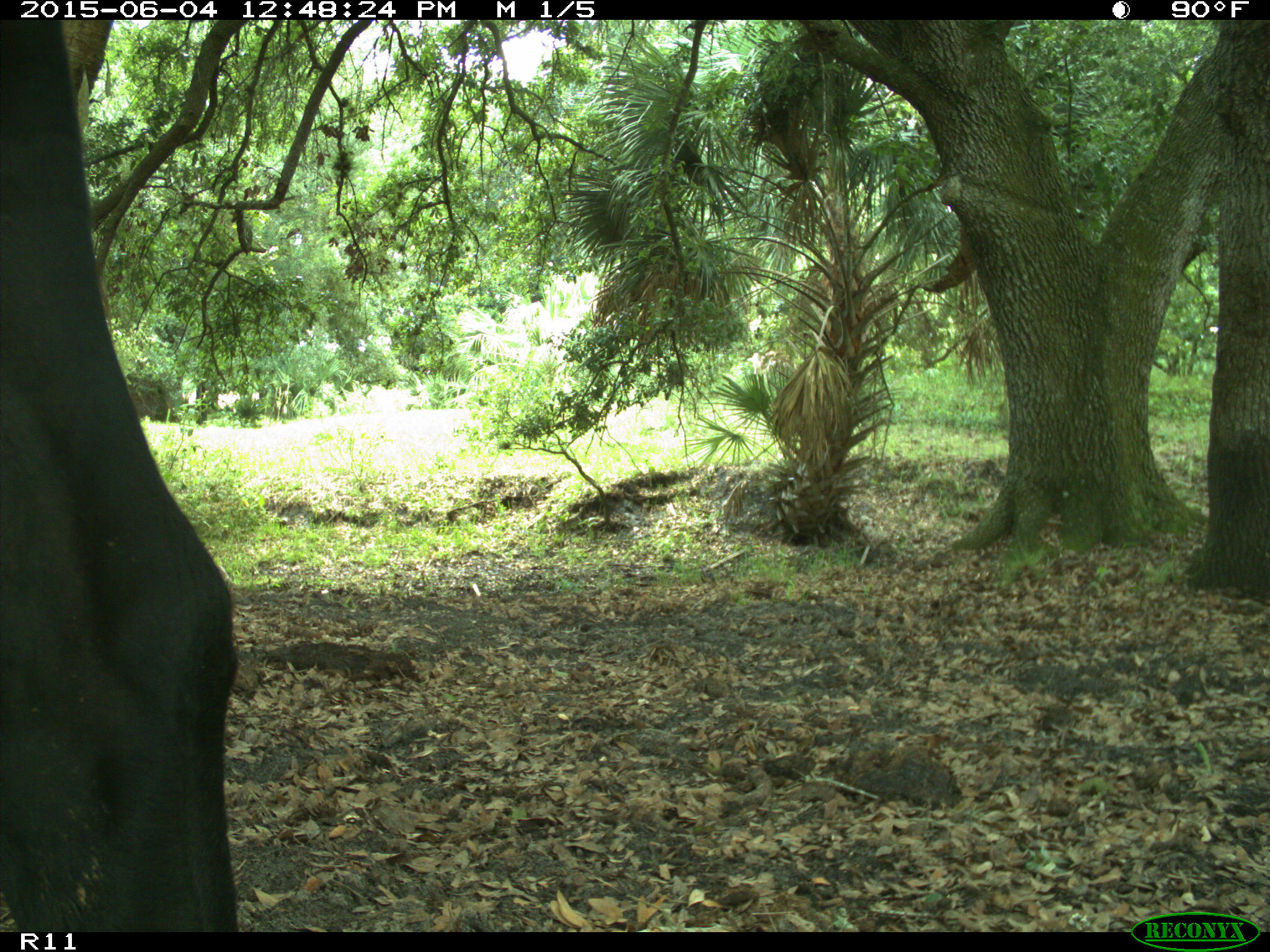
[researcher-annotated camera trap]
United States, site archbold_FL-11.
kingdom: Animalia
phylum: Chordata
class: Mammalia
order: Artiodactyla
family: Bovidae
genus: Bos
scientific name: Bos taurus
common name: domestic cow